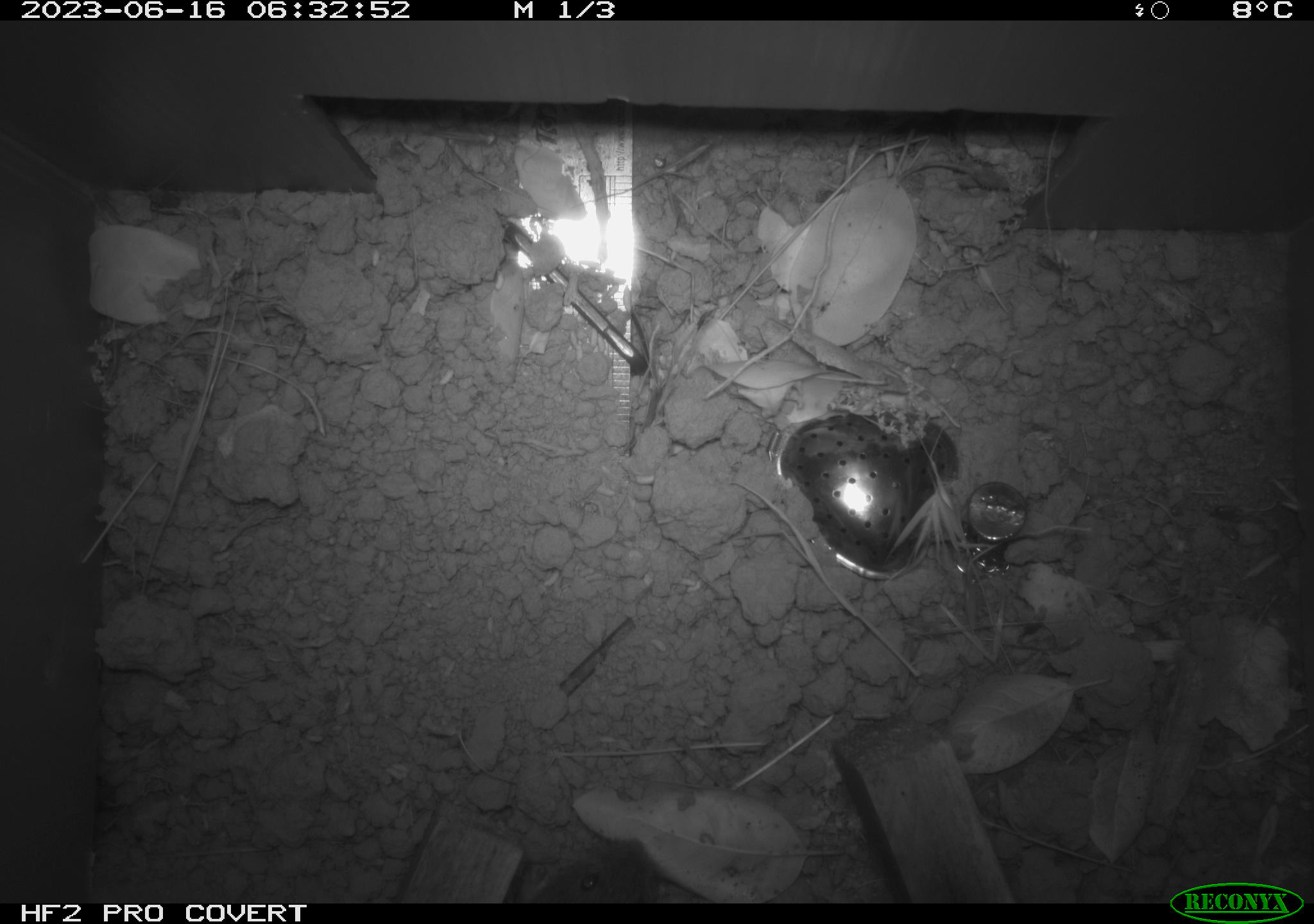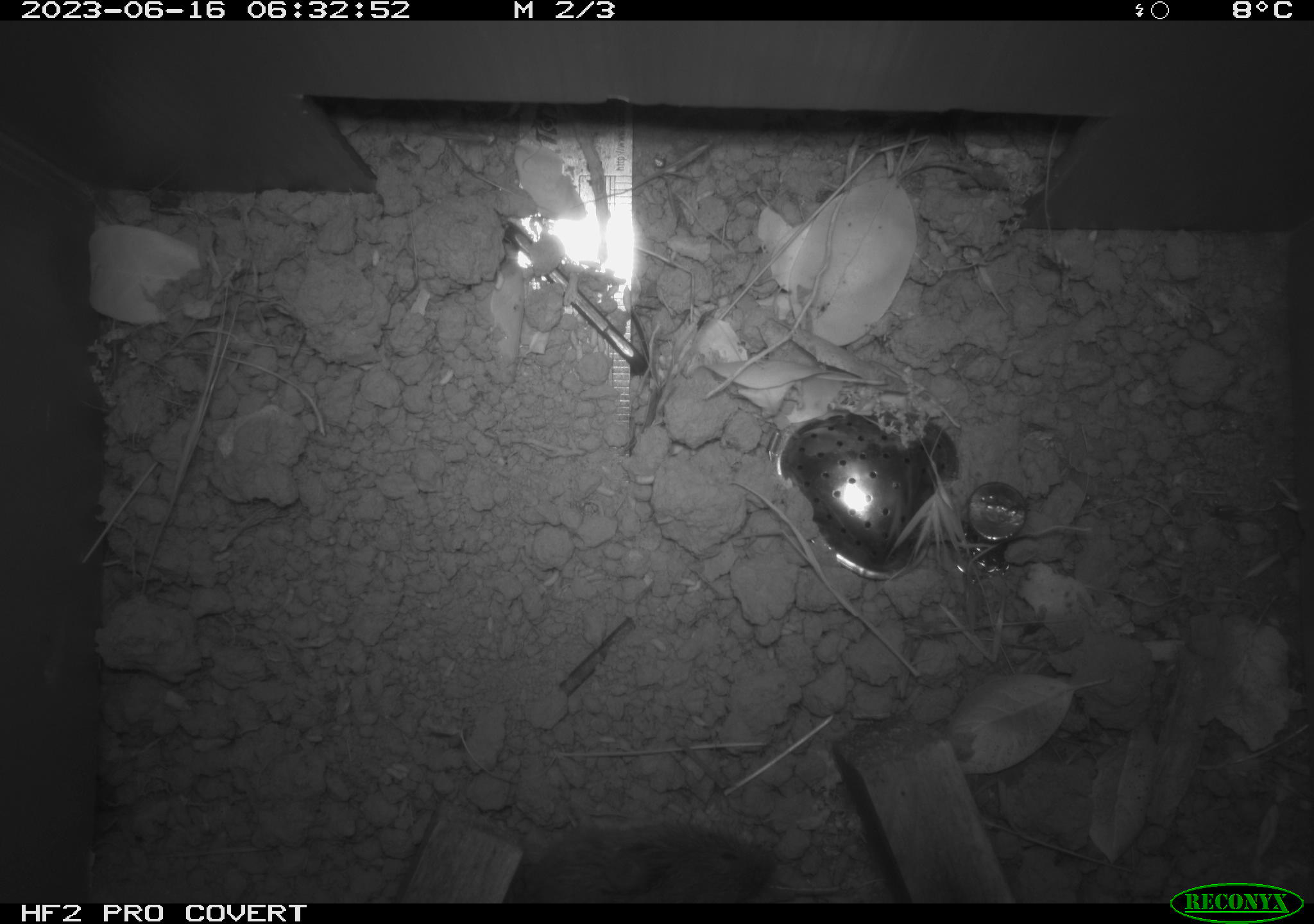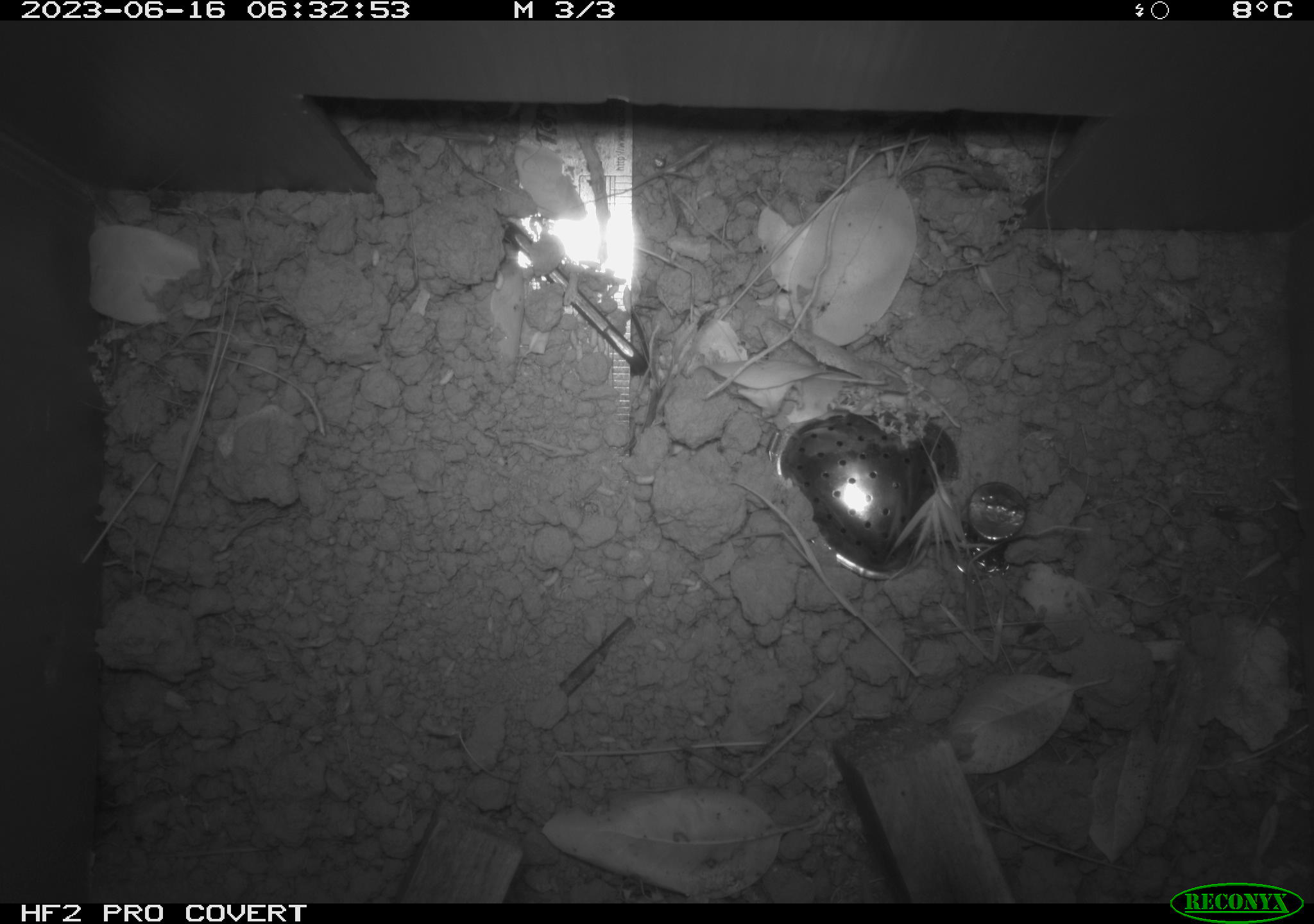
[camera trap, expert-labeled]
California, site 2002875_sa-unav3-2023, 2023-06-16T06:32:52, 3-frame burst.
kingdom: Animalia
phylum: Chordata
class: Mammalia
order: Rodentia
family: Cricetidae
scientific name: Arvicolinae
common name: voles, lemmings, and muskrats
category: arvicolinae subfamily